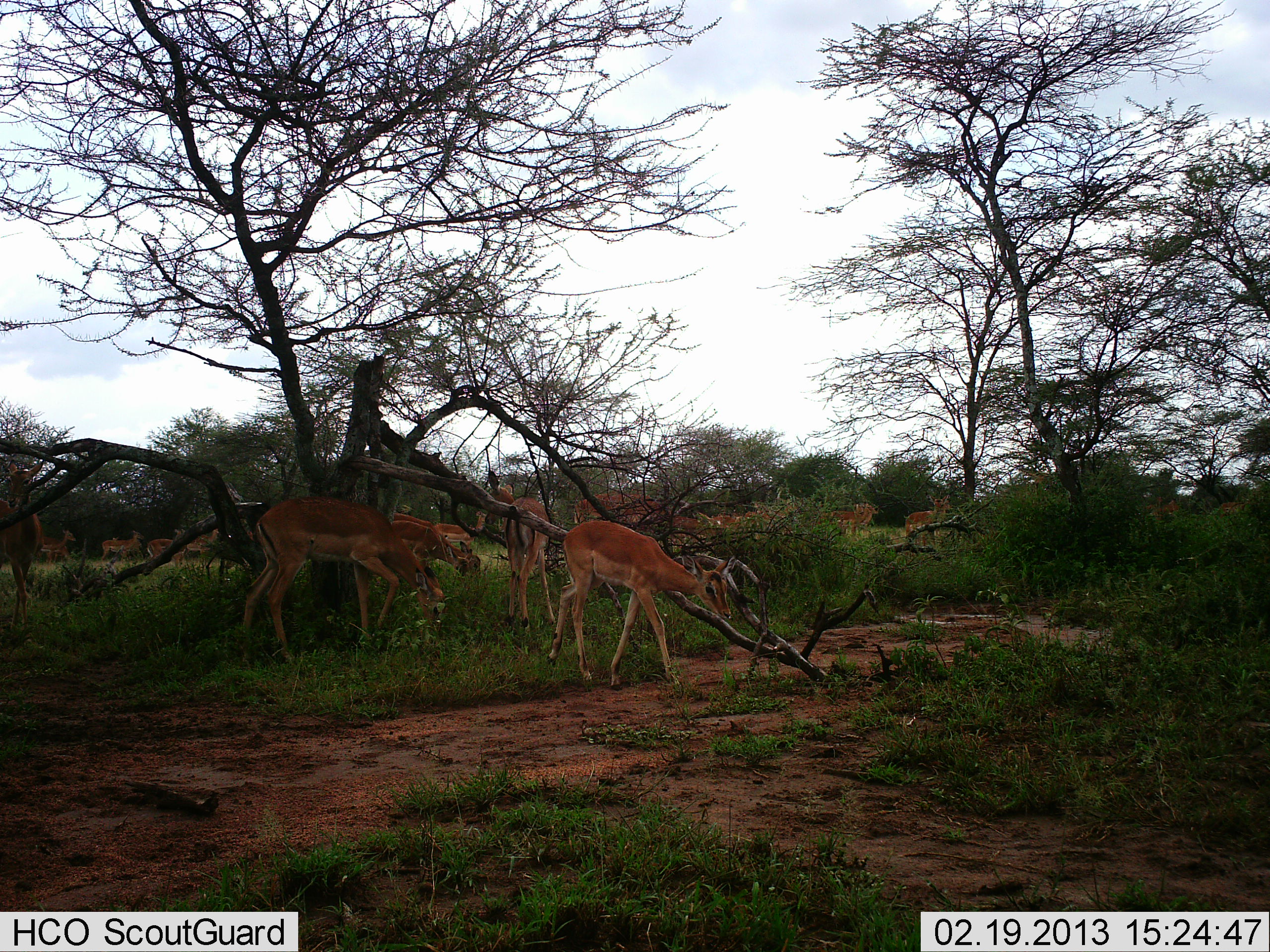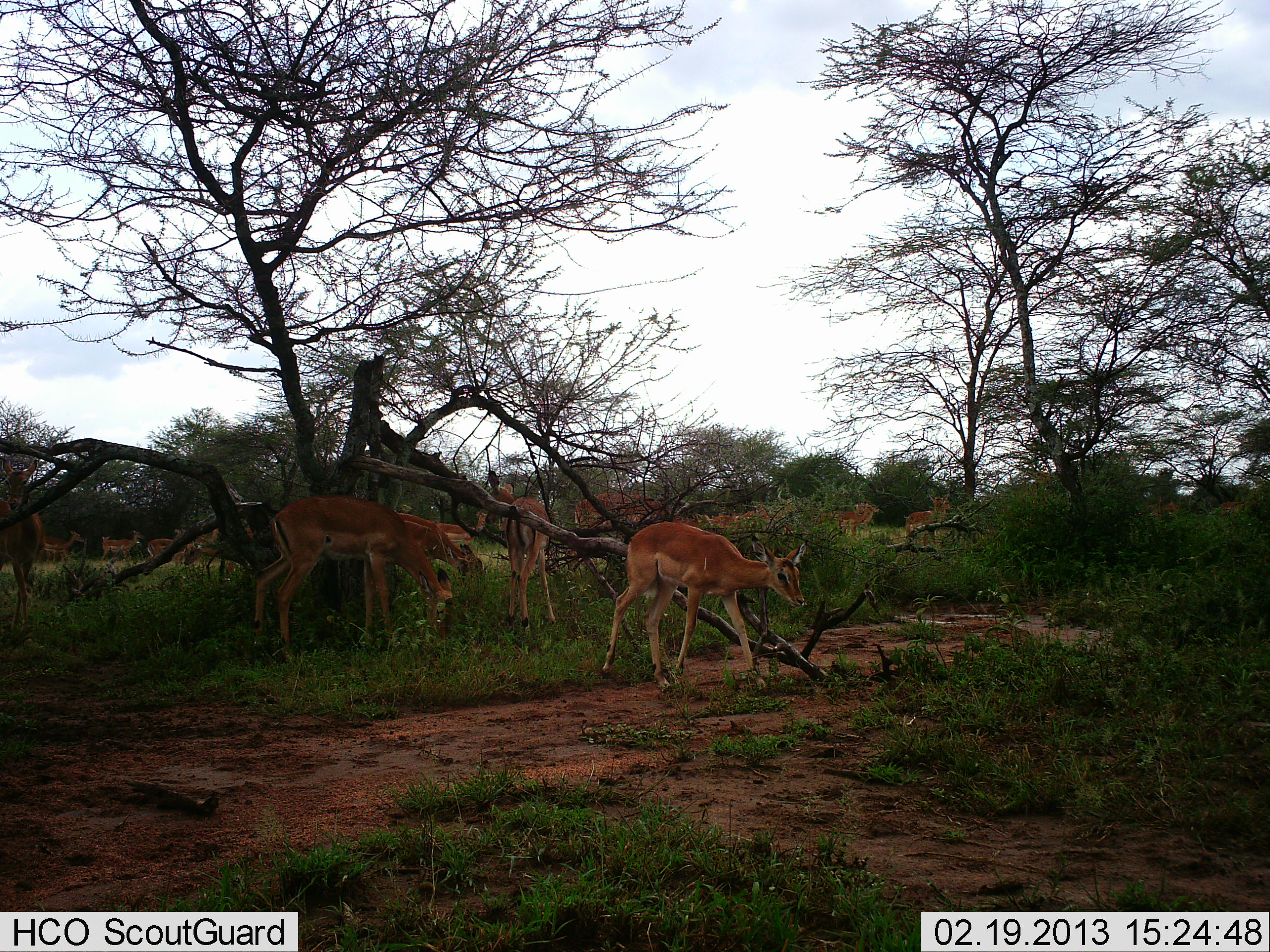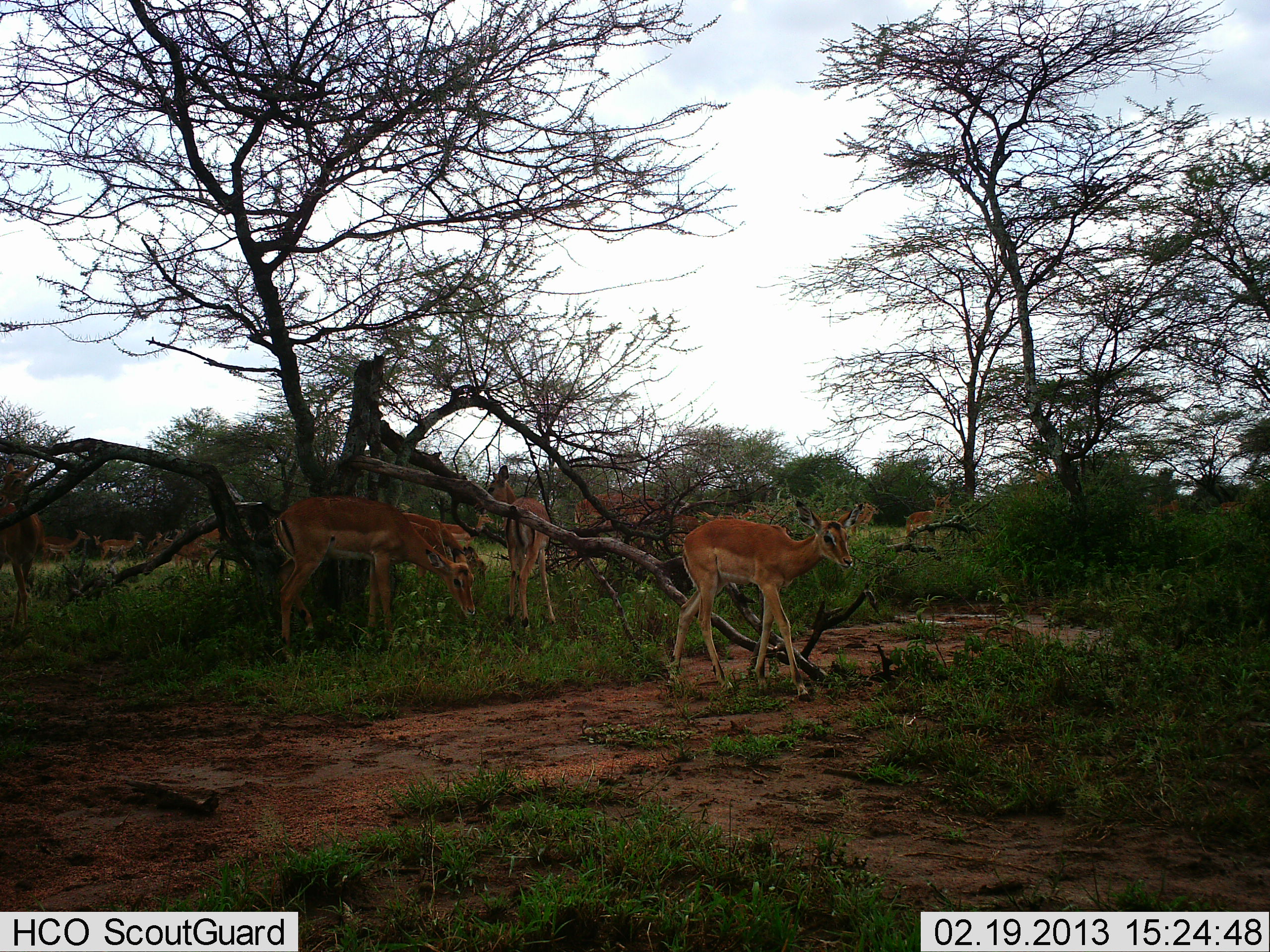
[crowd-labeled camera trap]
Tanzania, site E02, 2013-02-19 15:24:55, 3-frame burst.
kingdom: Animalia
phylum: Chordata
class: Mammalia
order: Artiodactyla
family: Bovidae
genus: Aepyceros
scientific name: Aepyceros melampus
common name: impala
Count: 11-50.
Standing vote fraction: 75%.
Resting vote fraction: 10%.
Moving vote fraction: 65%.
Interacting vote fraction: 5%.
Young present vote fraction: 15%.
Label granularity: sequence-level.